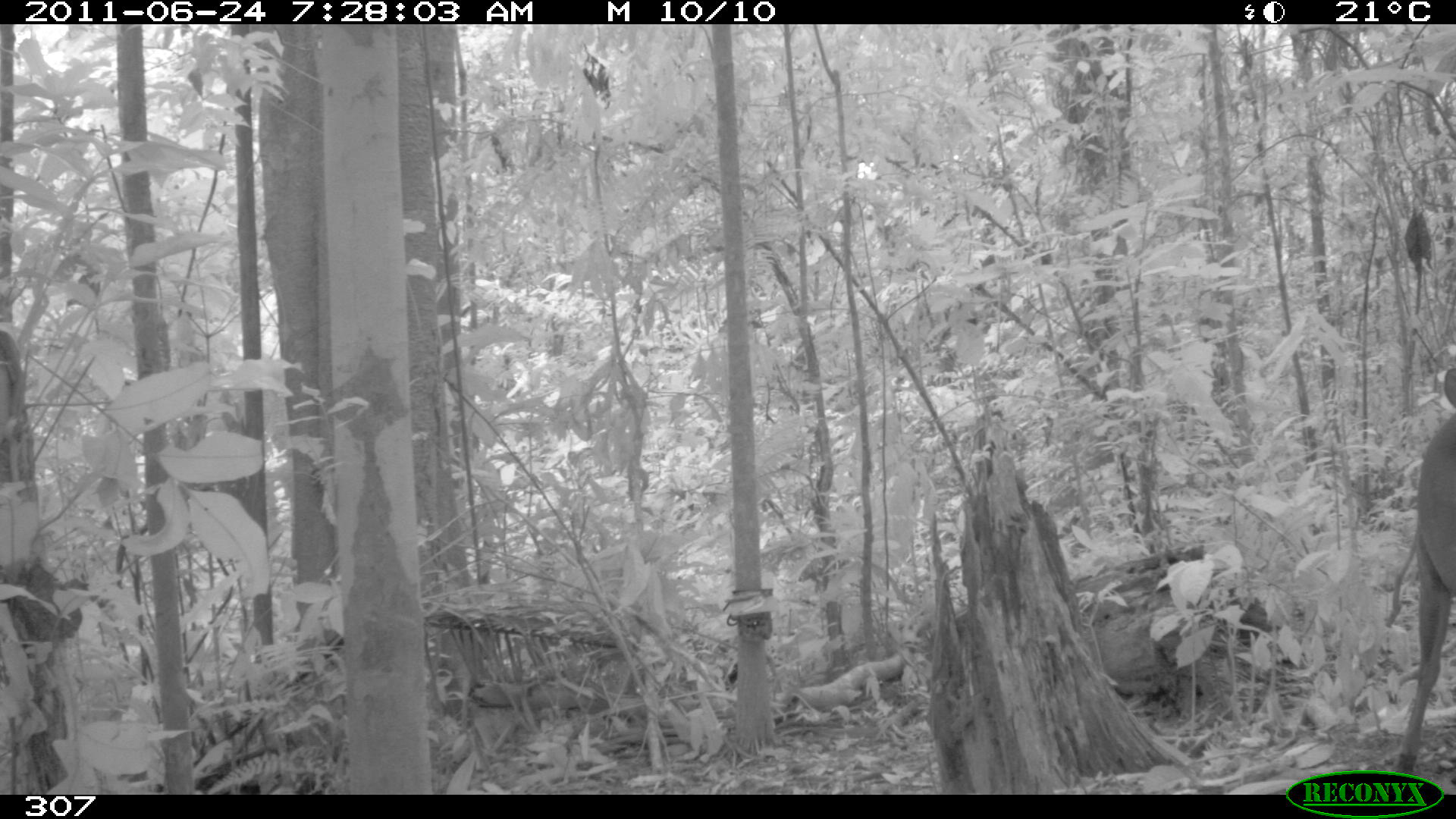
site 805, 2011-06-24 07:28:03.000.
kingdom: Animalia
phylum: Chordata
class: Mammalia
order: Artiodactyla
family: Cervidae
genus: Mazama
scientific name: Mazama gouazoubira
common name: gray brocket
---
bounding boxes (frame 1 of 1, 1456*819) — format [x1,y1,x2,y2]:
mazama gouazoubira: [1388,364,1456,770]